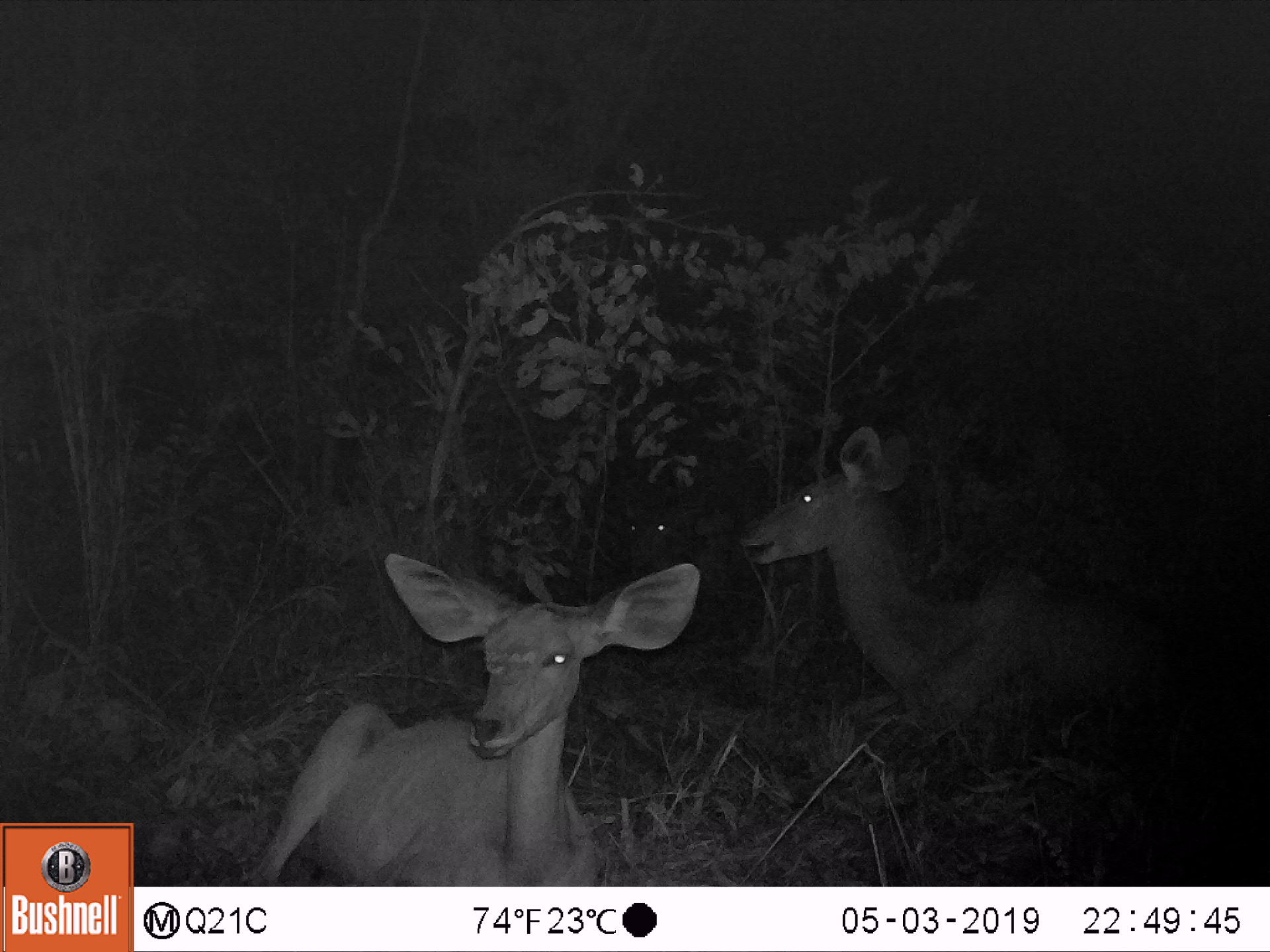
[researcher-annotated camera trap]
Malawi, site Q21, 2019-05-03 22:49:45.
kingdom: Animalia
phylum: Chordata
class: Mammalia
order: Artiodactyla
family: Bovidae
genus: Tragelaphus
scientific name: Tragelaphus strepsiceros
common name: greater kudu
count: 3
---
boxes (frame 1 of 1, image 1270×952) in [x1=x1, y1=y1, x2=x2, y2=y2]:
greater kudu: [x1=231, y1=543, x2=710, y2=883]; [x1=730, y1=425, x2=1197, y2=736]; [x1=602, y1=470, x2=701, y2=570]